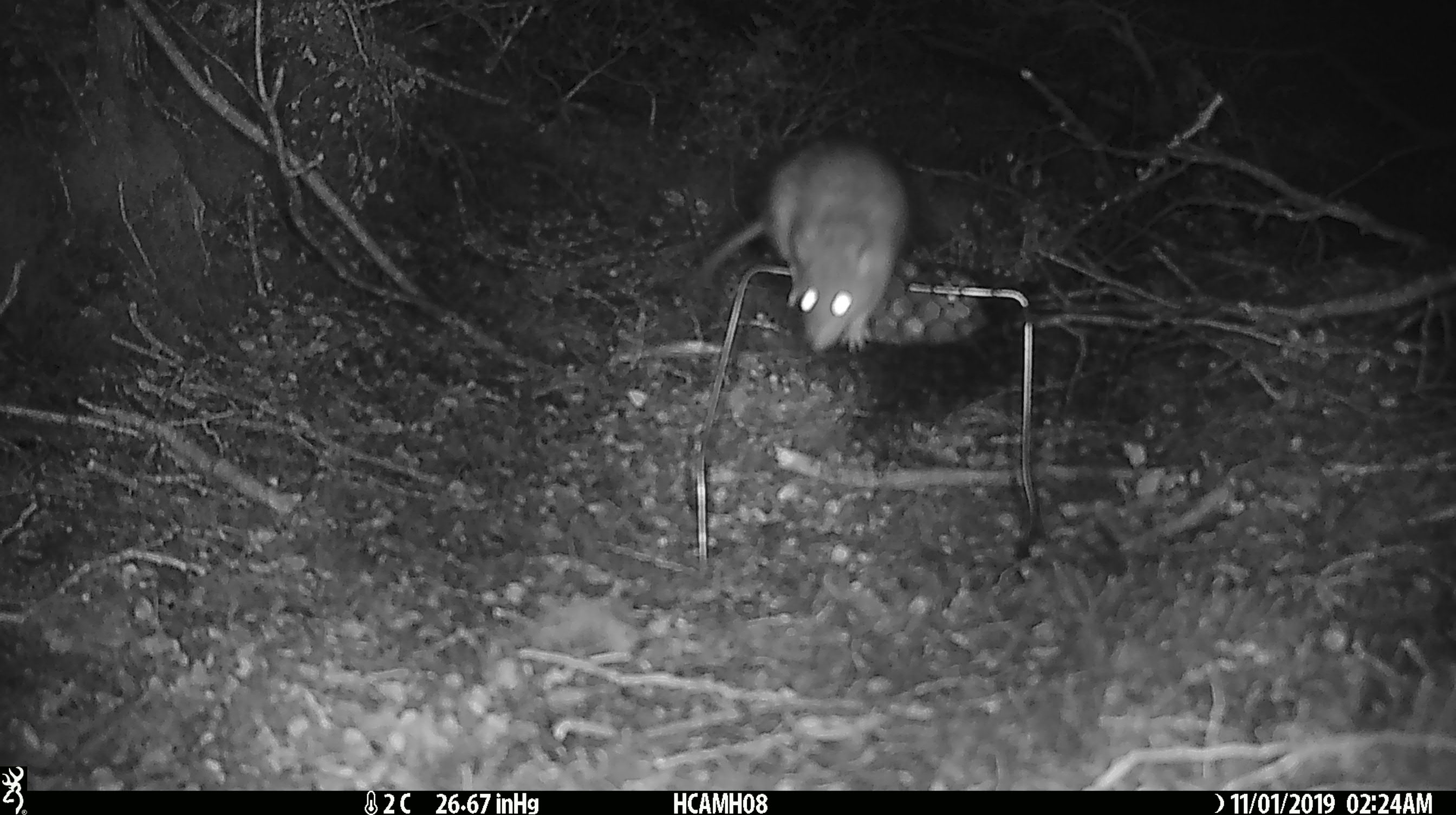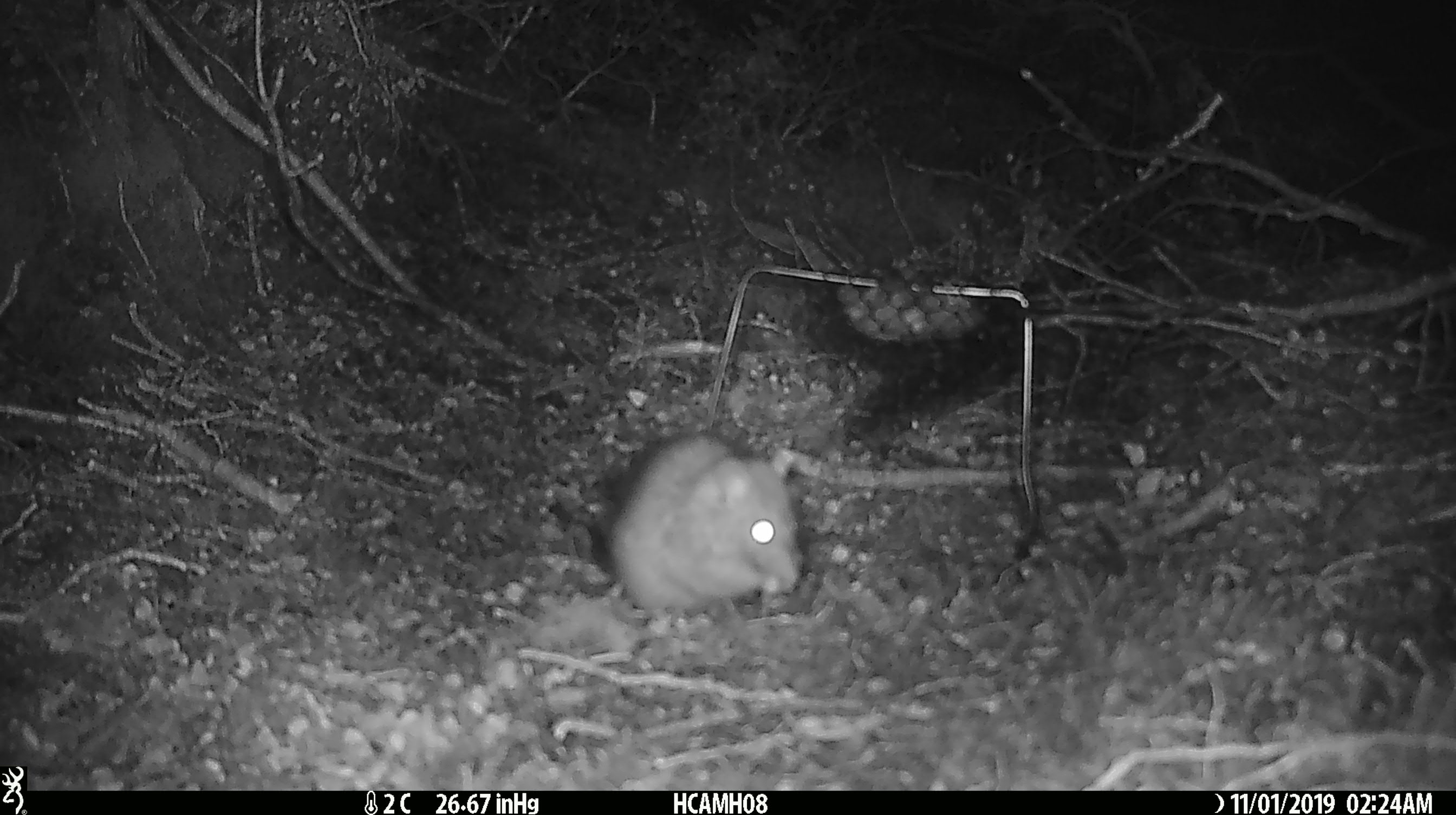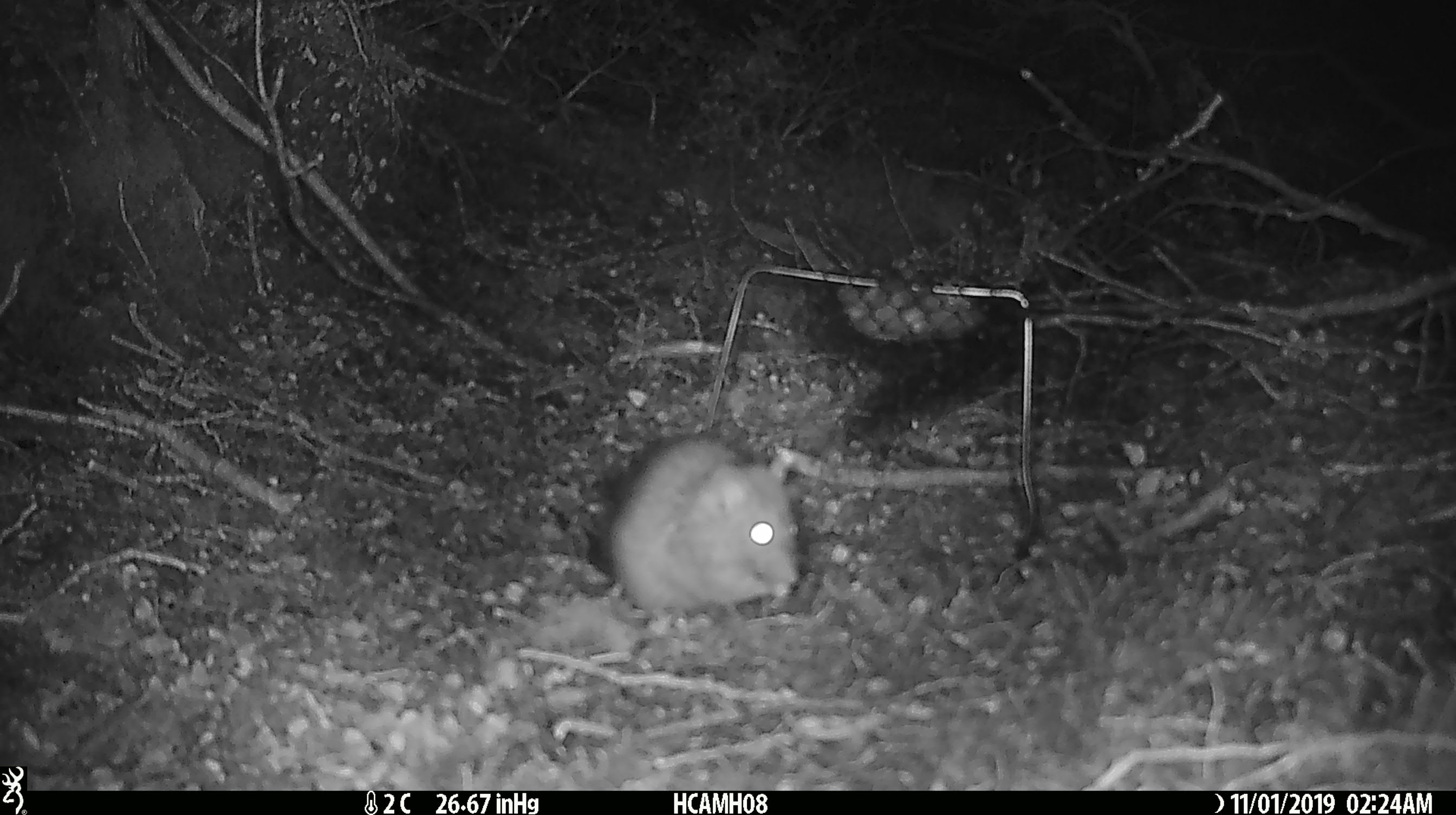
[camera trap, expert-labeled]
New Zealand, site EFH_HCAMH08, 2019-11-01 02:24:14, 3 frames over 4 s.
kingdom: Animalia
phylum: Chordata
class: Mammalia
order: Rodentia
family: Muridae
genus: Rattus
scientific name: Rattus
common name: rat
Rat (Rattus).